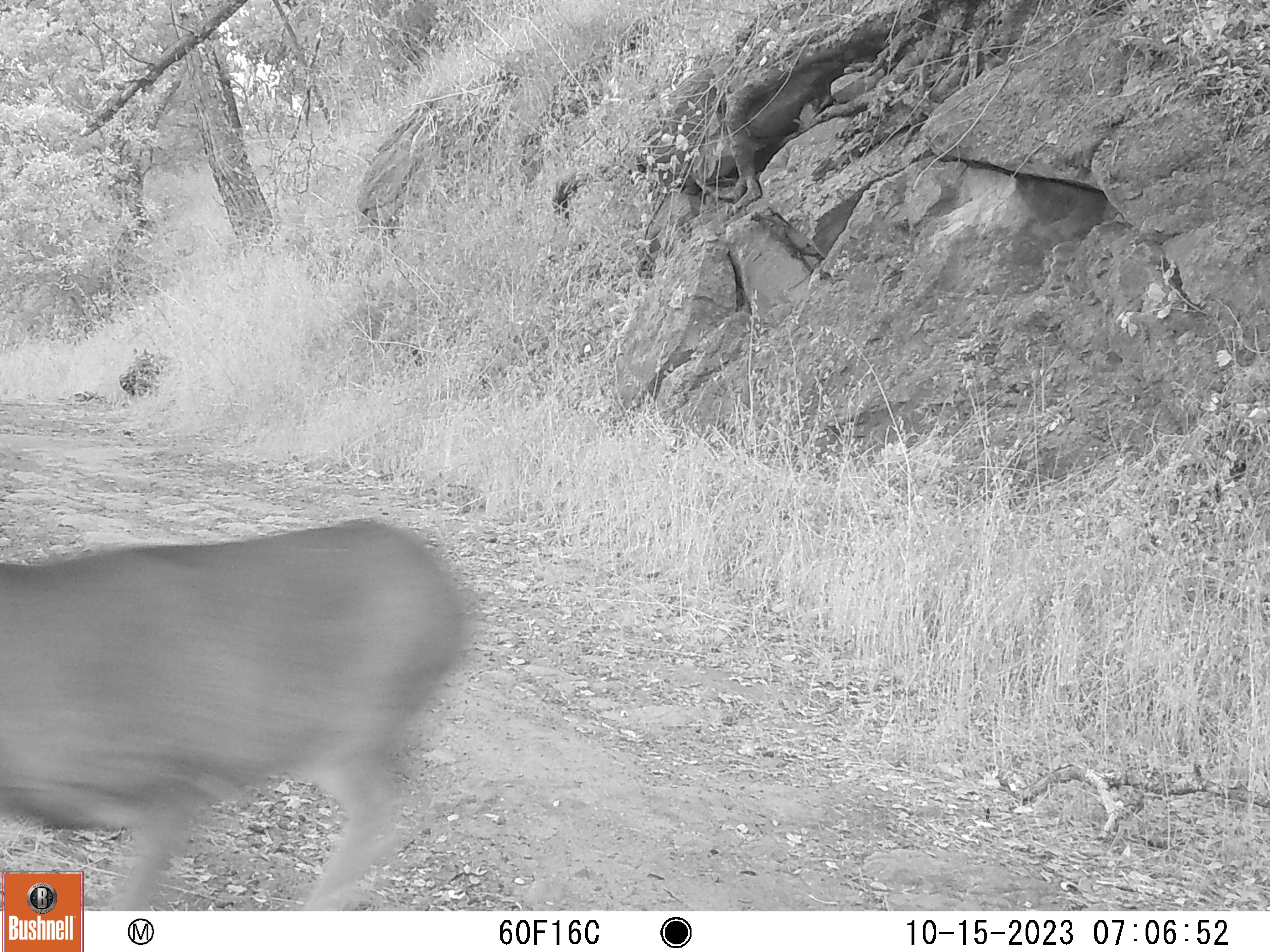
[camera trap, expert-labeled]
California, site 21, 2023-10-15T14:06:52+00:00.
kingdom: Animalia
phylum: Chordata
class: Mammalia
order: Artiodactyla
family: Cervidae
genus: Odocoileus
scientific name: Odocoileus hemionus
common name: mule deer